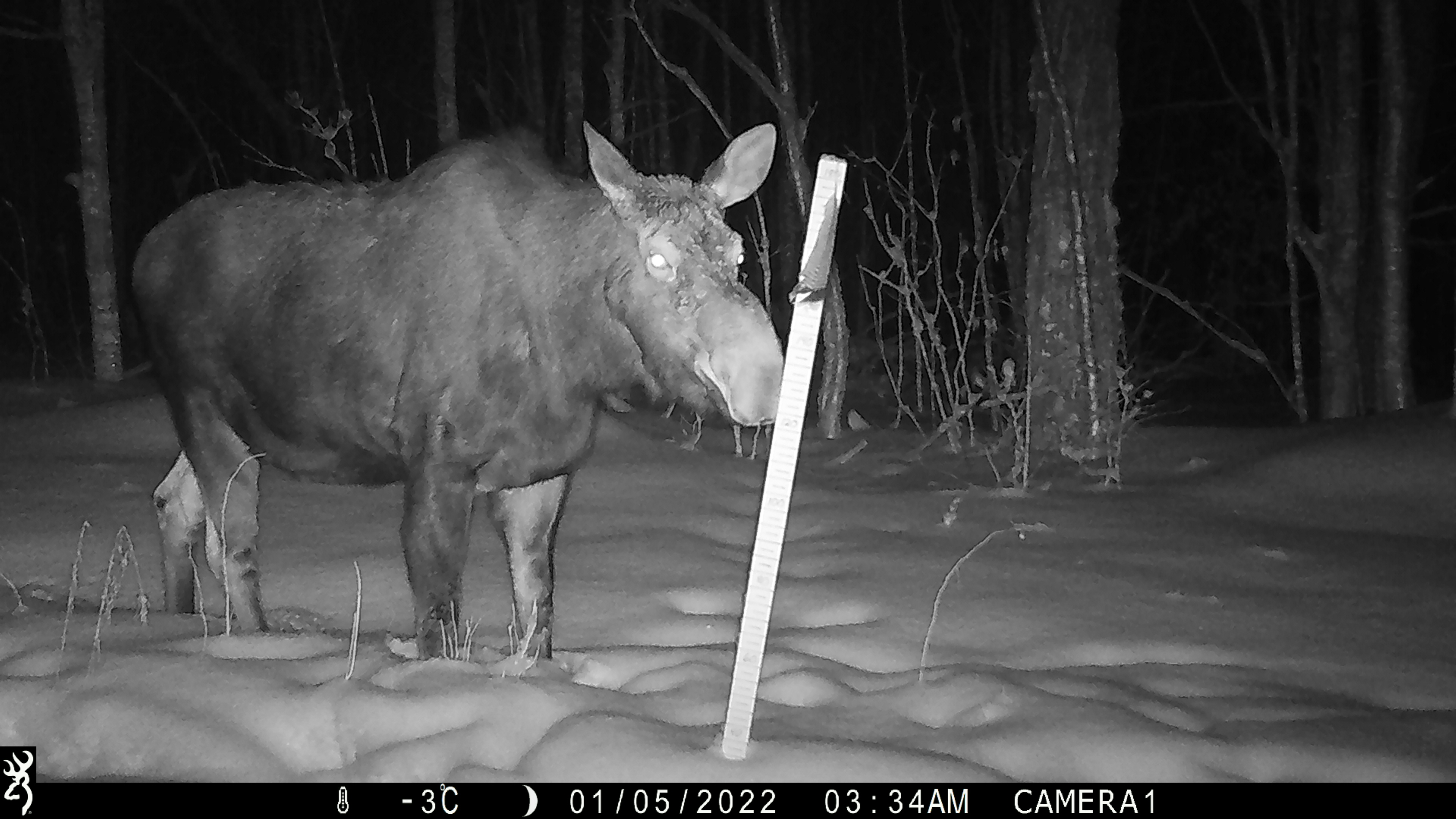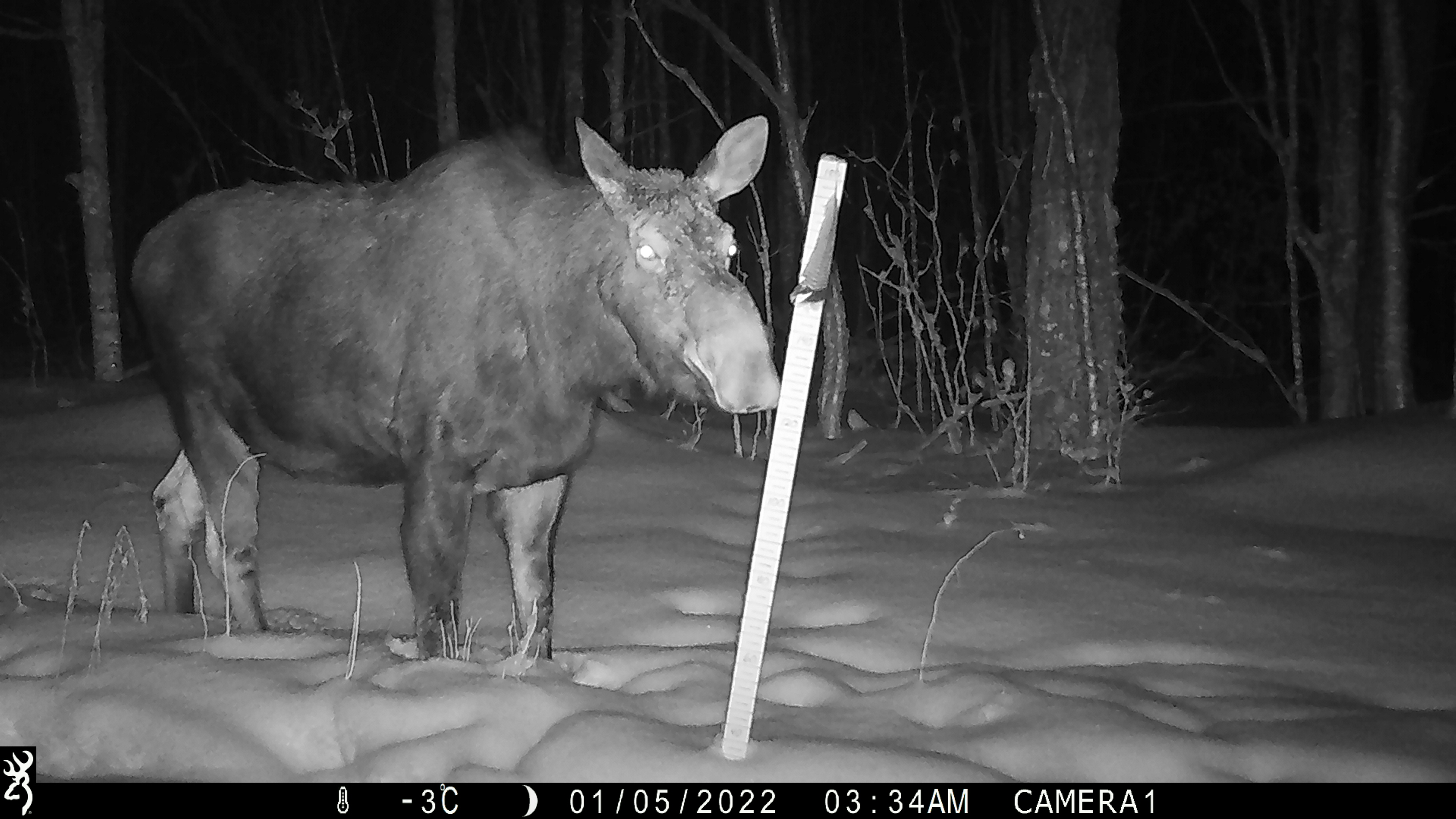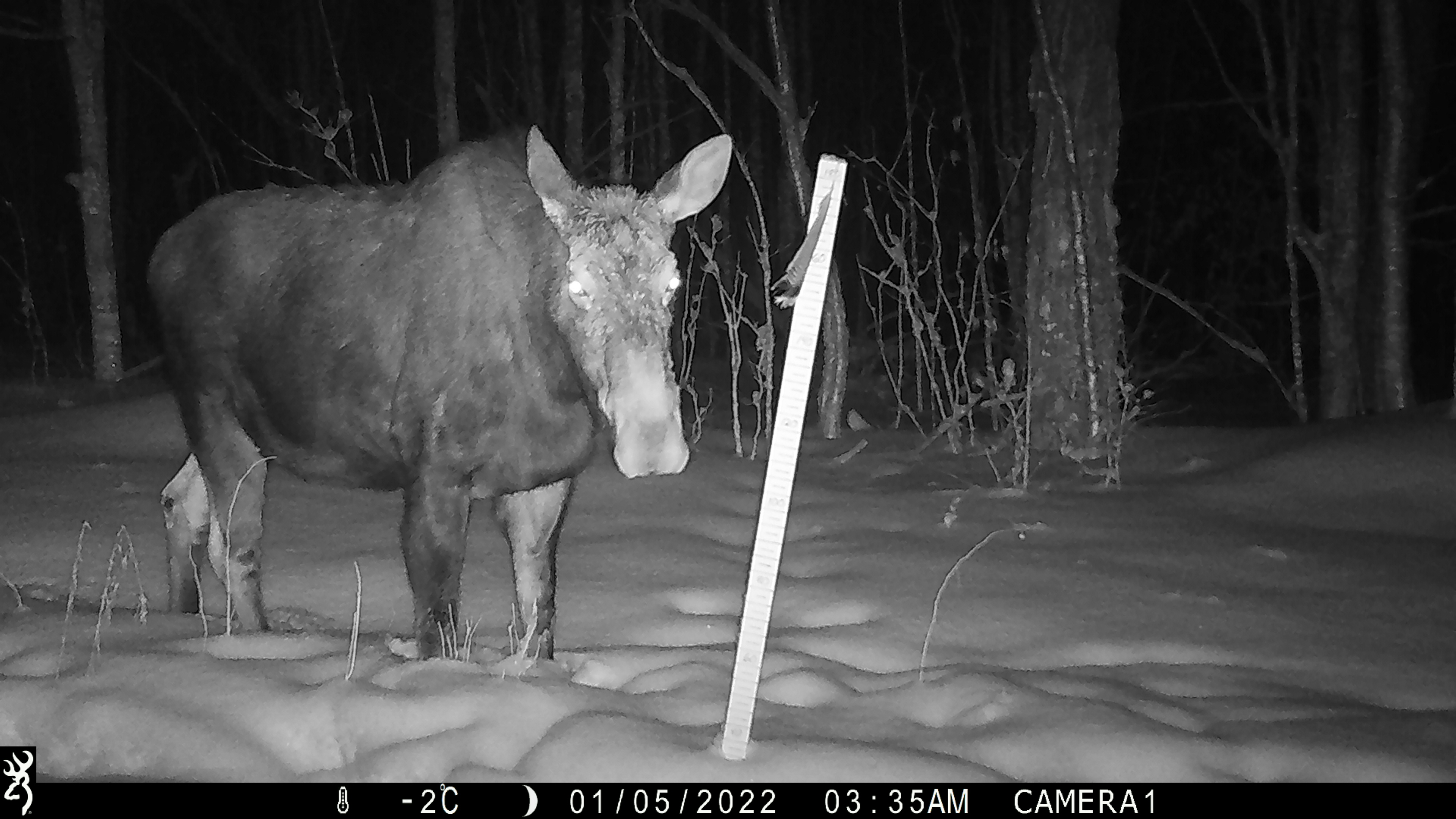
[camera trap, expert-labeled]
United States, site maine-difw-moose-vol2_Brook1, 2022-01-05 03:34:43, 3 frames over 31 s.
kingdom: Animalia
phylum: Chordata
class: Mammalia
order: Artiodactyla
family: Cervidae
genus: Alces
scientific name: Alces alces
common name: moose